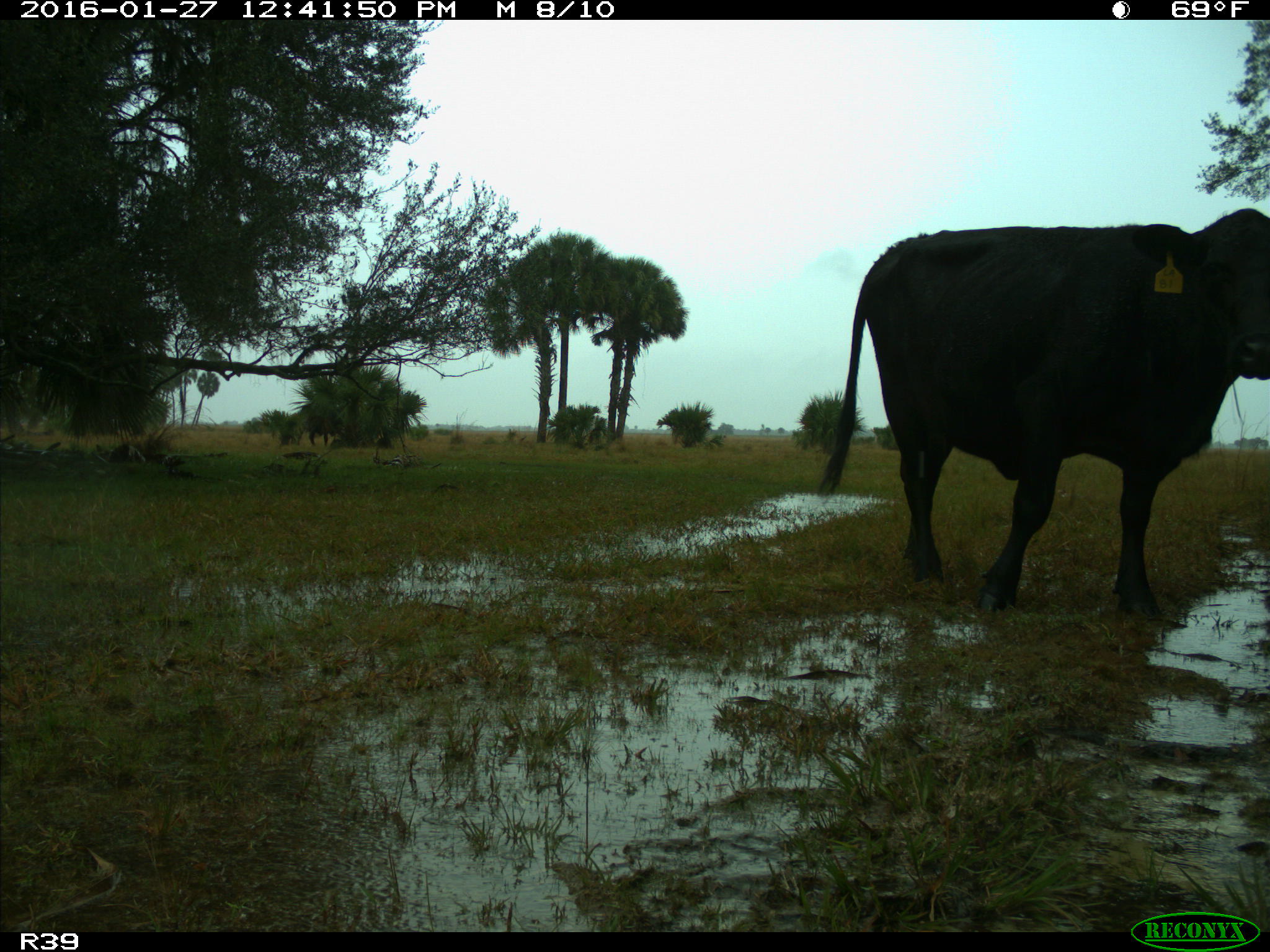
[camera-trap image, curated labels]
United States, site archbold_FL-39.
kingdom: Animalia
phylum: Chordata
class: Mammalia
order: Artiodactyla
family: Bovidae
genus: Bos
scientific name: Bos taurus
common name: domestic cow